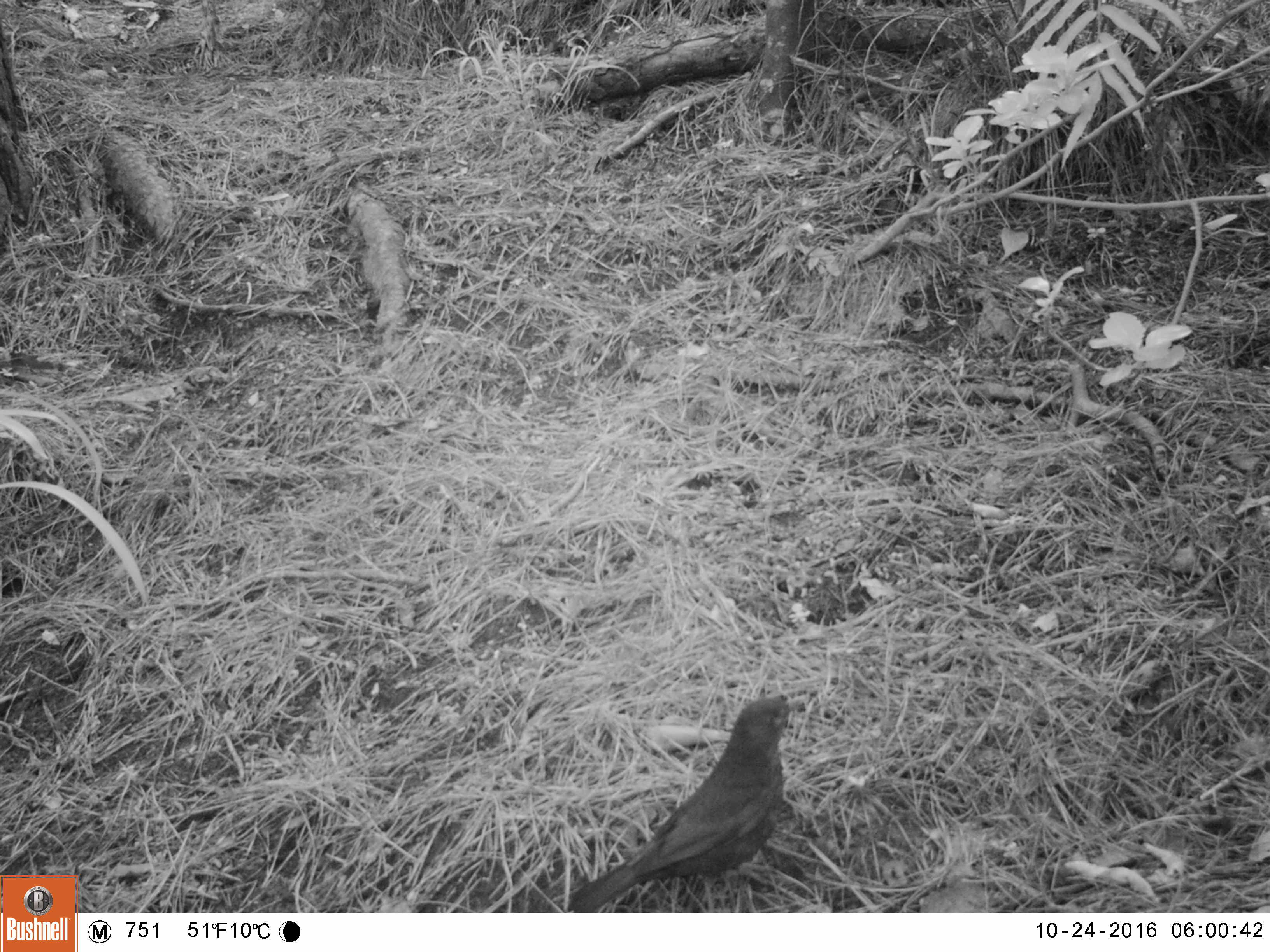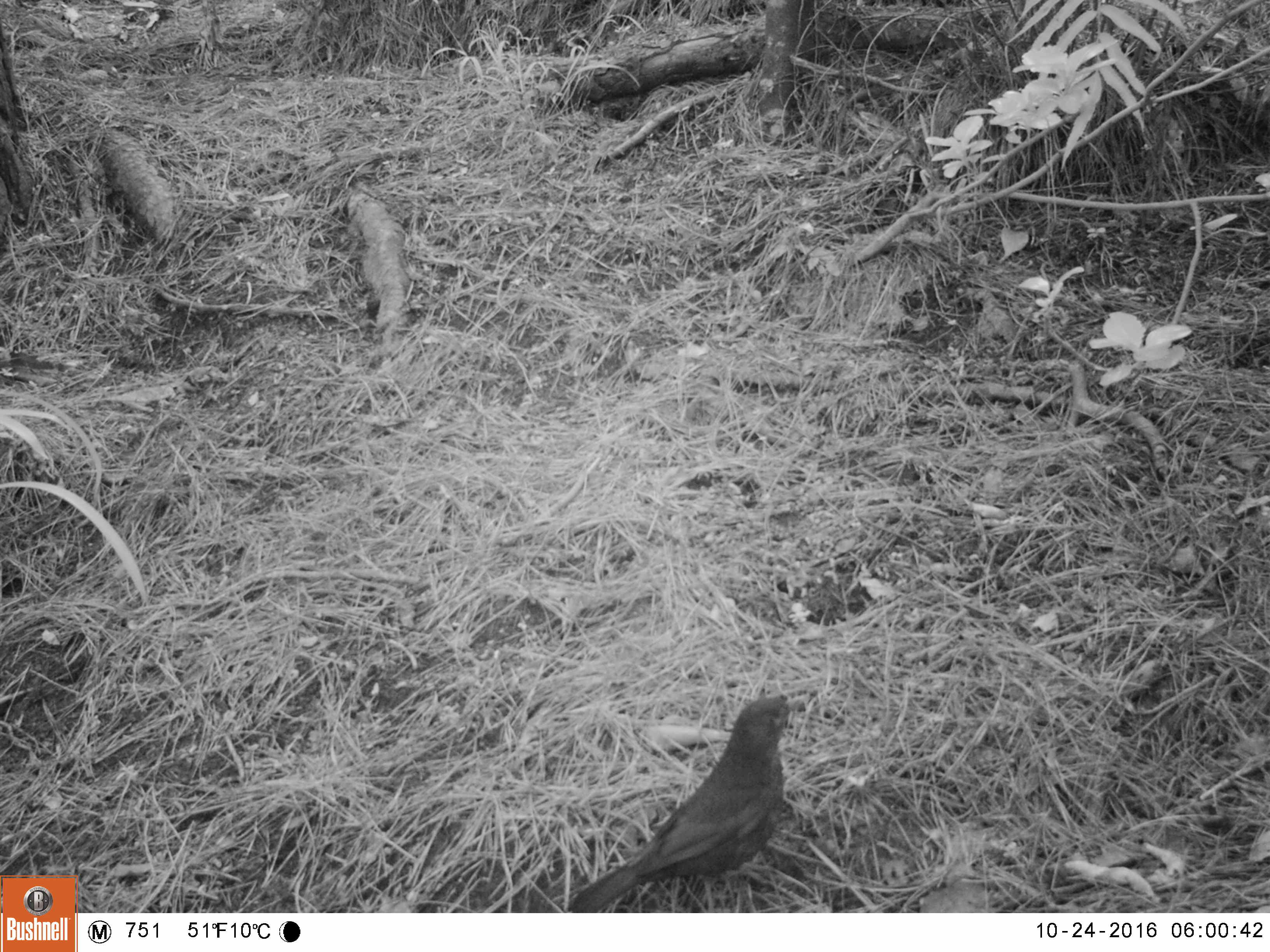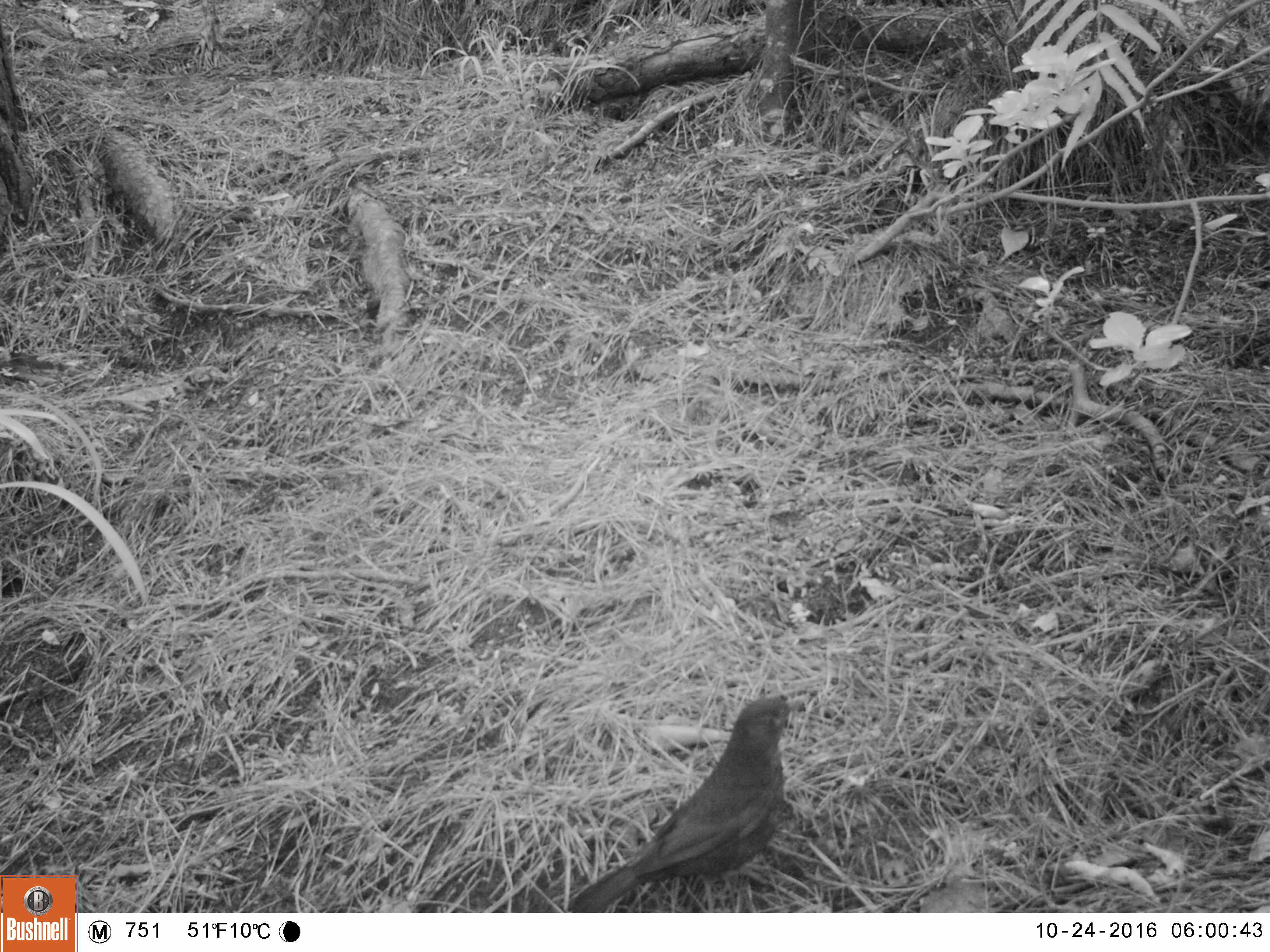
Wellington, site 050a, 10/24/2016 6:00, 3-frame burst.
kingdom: Animalia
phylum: Chordata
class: Aves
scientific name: Aves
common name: bird